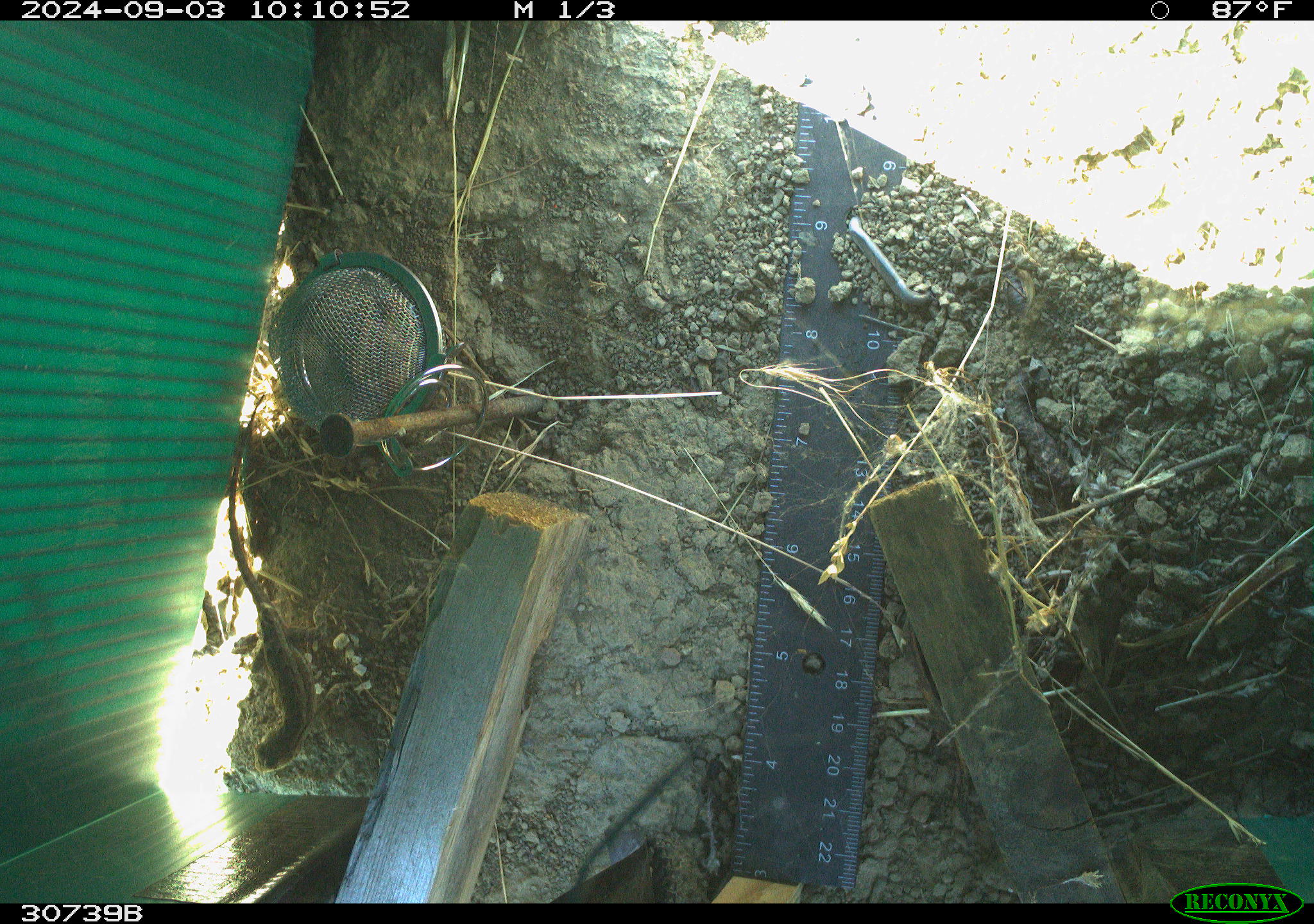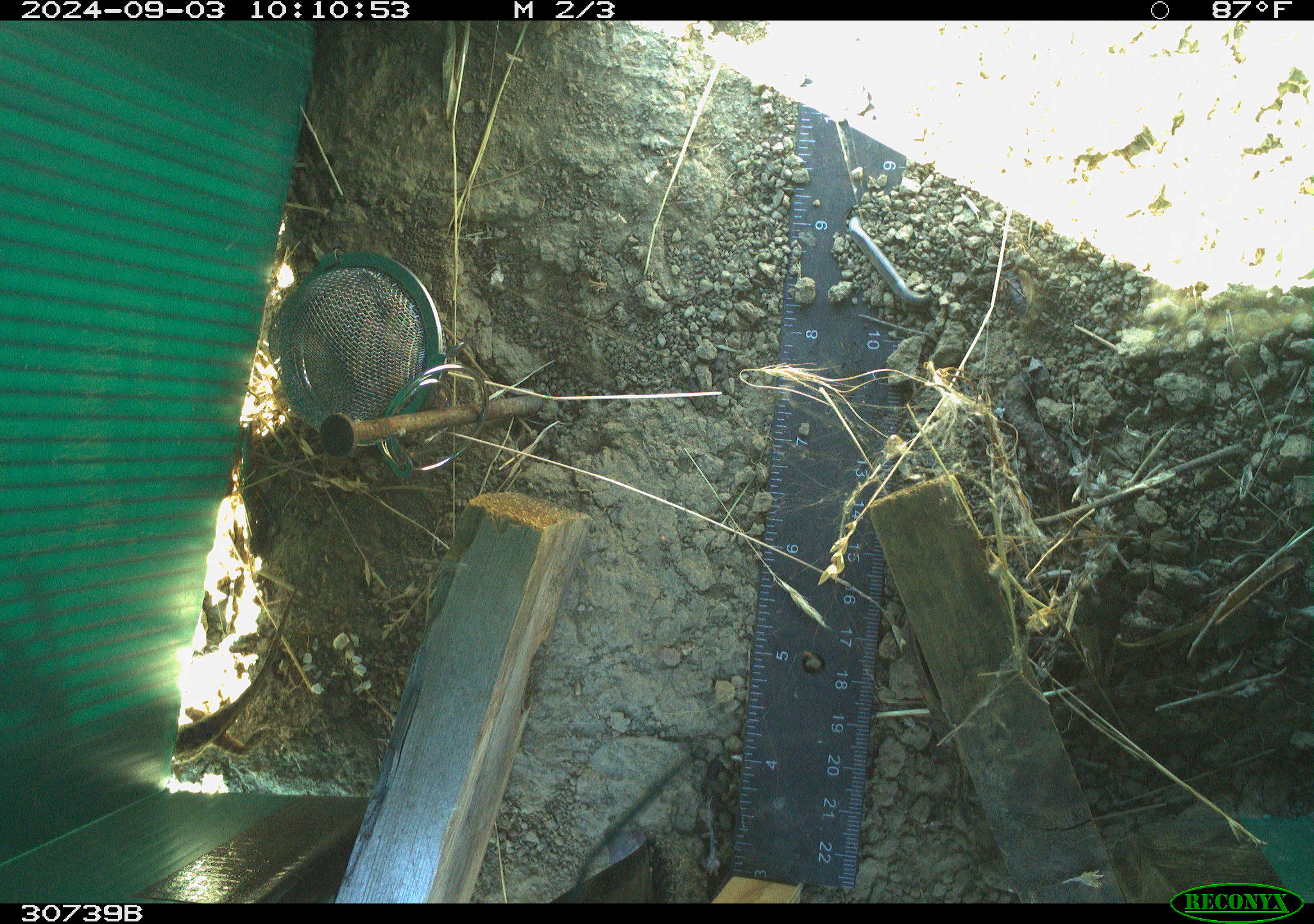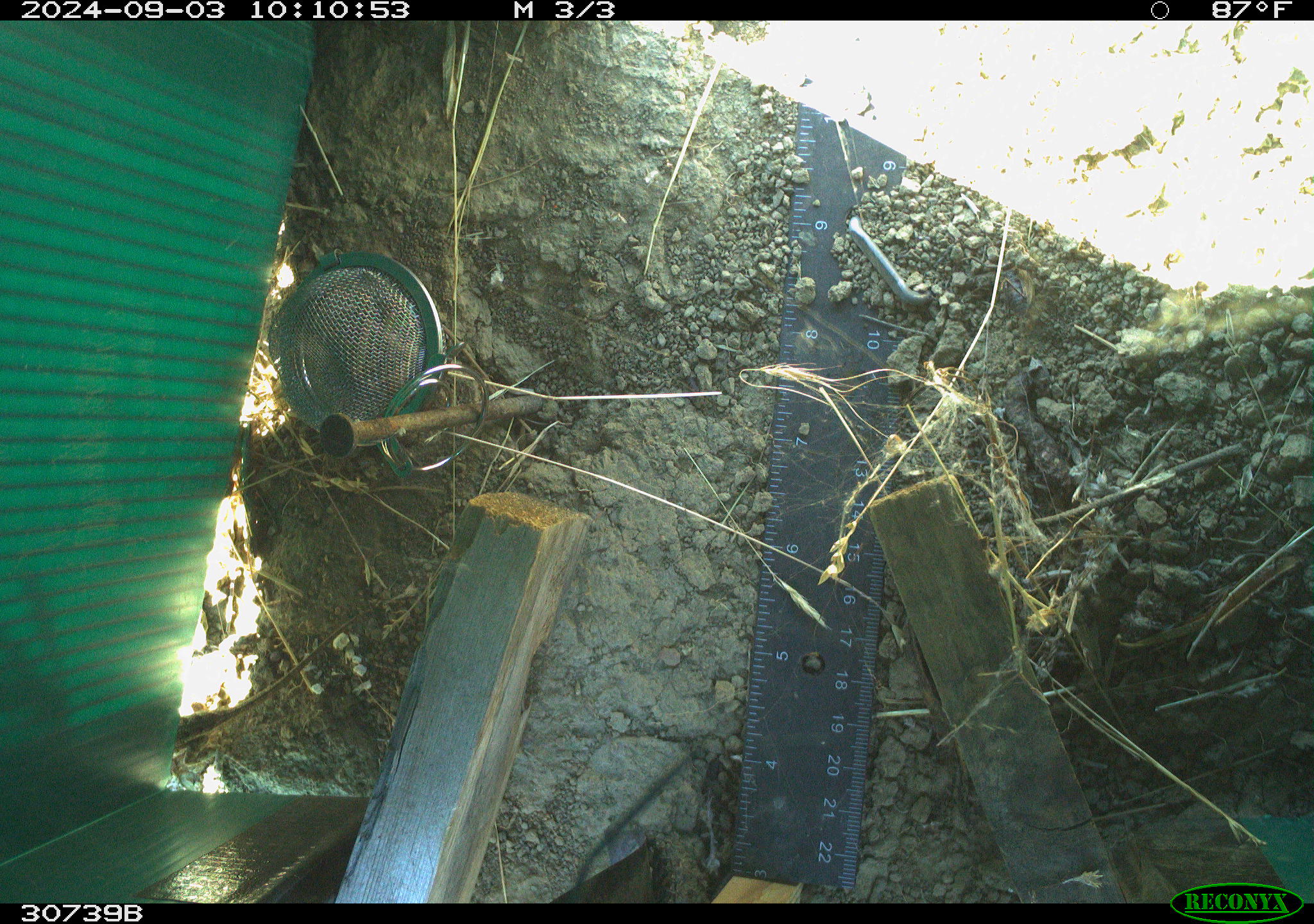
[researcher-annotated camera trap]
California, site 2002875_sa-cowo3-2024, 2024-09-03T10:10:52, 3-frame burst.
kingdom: Animalia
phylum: Chordata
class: Reptilia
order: Squamata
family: Phrynosomatidae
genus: Sceloporus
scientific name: Sceloporus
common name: spiny lizards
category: sceloporus species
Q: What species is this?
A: Sceloporus species (spiny lizards) (Sceloporus).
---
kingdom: Animalia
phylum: Chordata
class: Reptilia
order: Squamata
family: Teiidae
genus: Aspidoscelis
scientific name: Aspidoscelis tigris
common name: western whiptail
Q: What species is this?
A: Western whiptail (Aspidoscelis tigris).